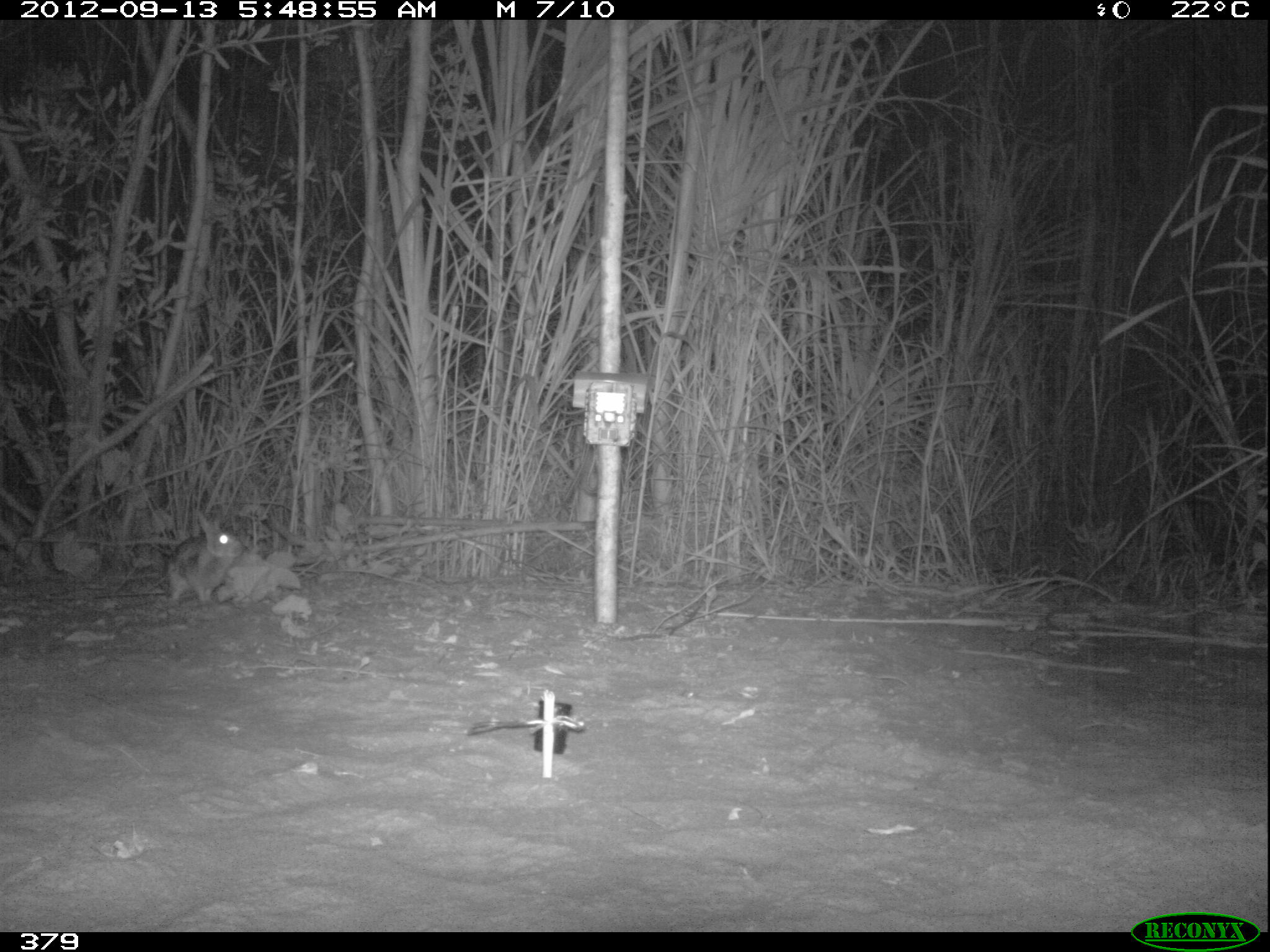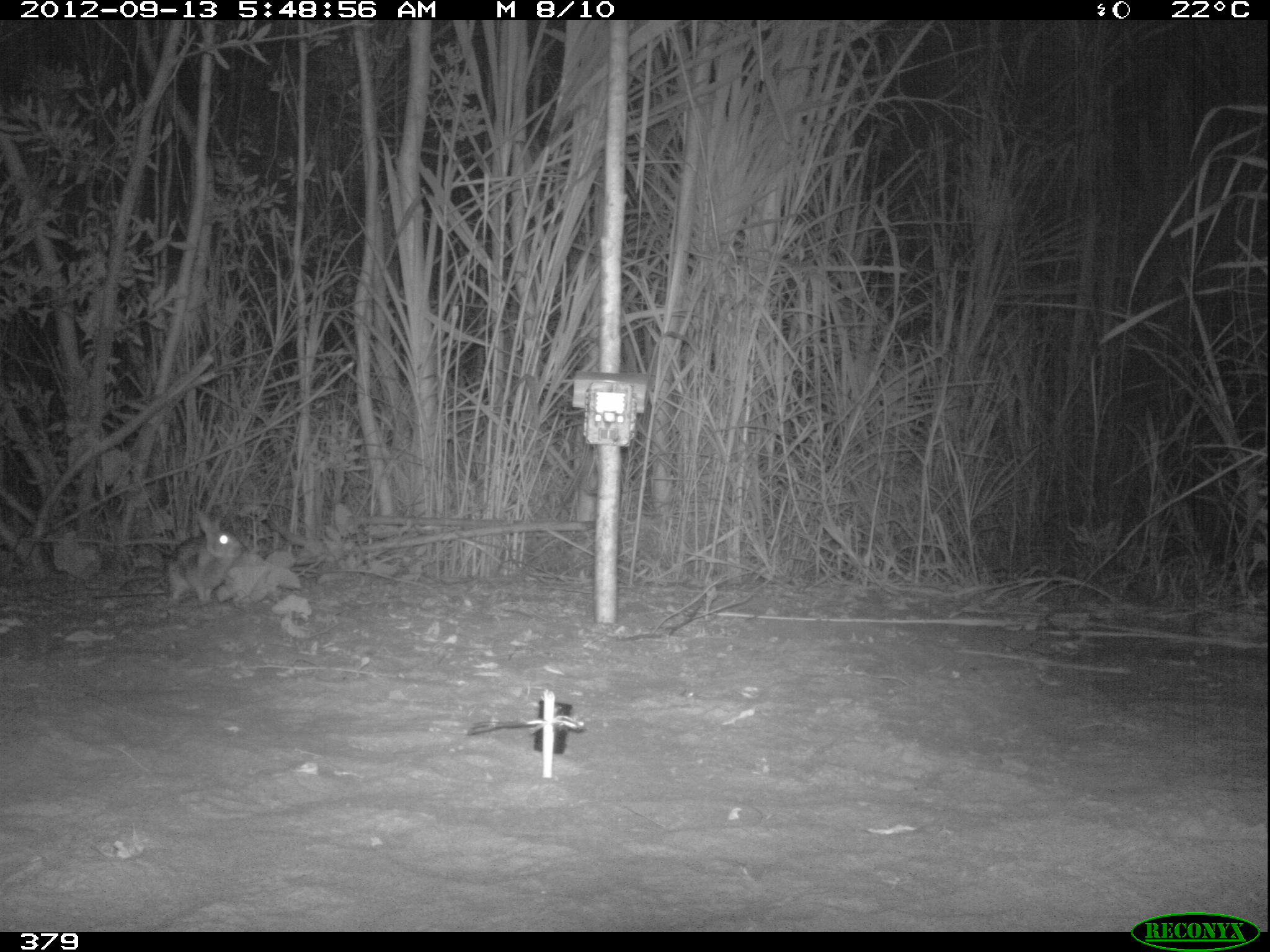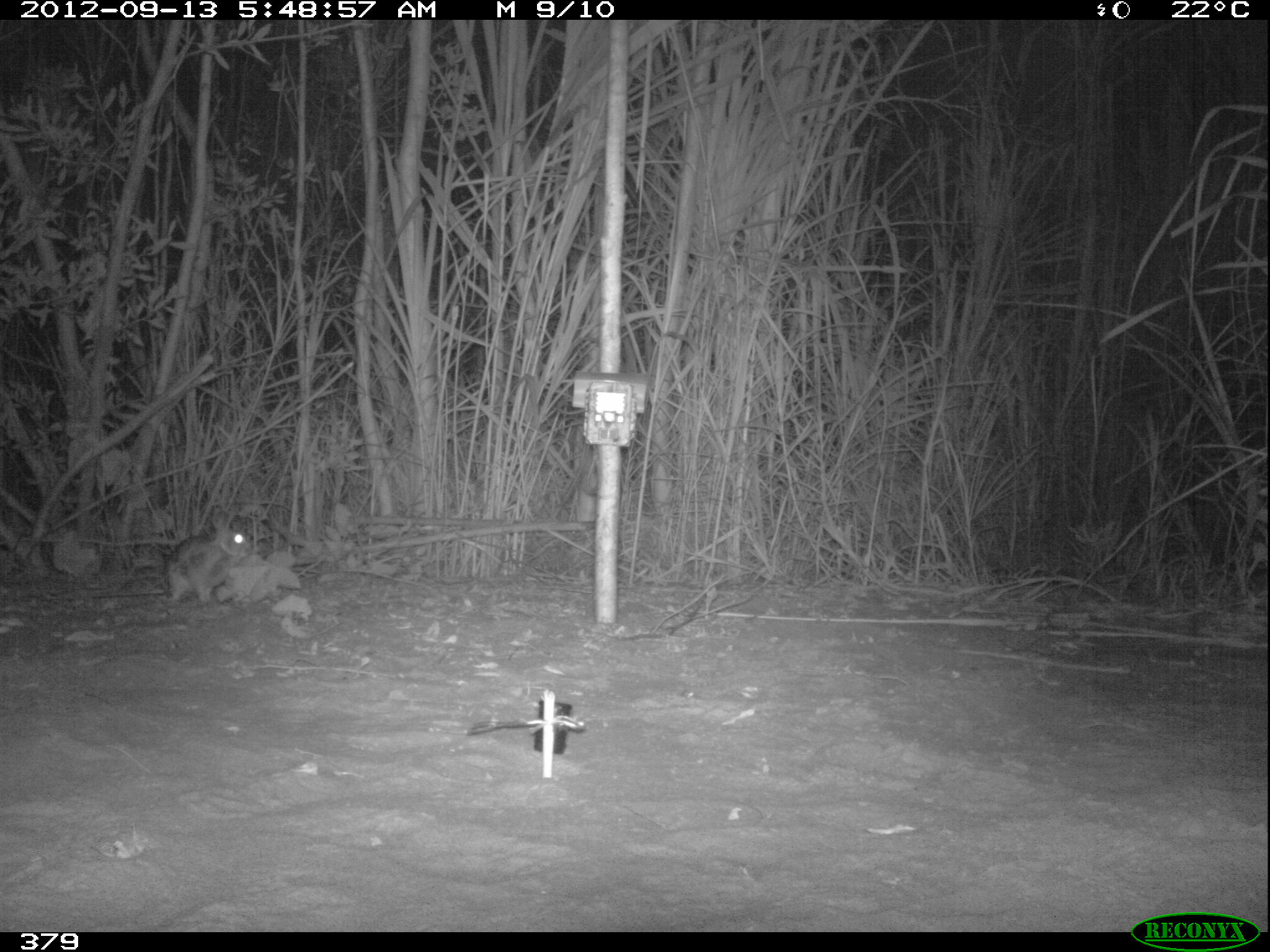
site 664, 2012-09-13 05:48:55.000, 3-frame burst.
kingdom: Animalia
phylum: Chordata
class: Mammalia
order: Lagomorpha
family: Leporidae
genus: Sylvilagus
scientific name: Sylvilagus brasiliensis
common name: tapeti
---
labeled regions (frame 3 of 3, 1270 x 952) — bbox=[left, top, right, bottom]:
sylvilagus brasiliensis: bbox=[165, 511, 254, 601]